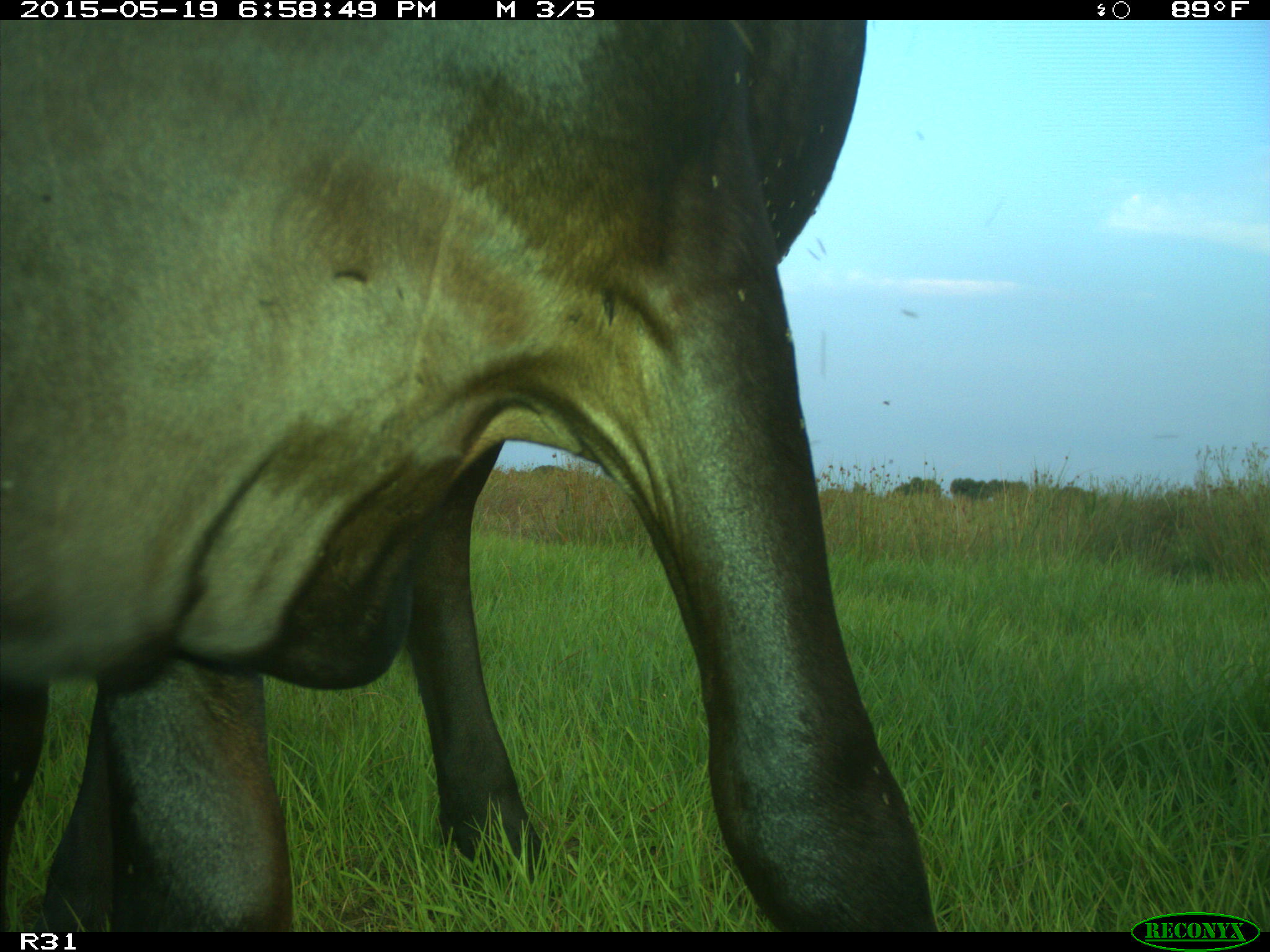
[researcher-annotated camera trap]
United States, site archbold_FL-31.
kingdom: Animalia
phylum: Chordata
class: Mammalia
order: Artiodactyla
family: Bovidae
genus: Bos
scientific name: Bos taurus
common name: domestic cow